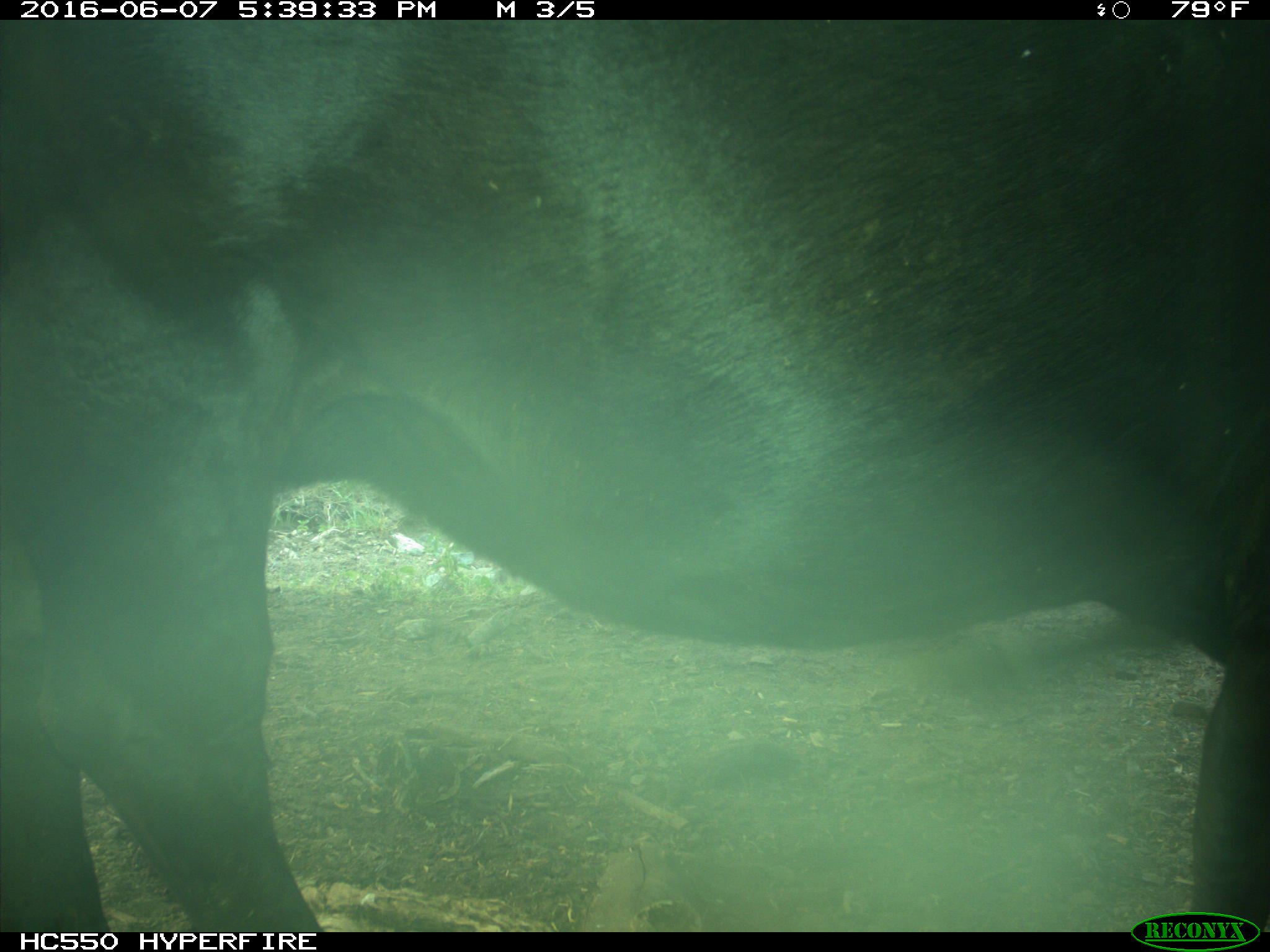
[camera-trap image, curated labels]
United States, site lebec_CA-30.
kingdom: Animalia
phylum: Chordata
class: Mammalia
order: Artiodactyla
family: Bovidae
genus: Bos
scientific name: Bos taurus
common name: domestic cow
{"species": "Bos taurus (domestic cow)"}